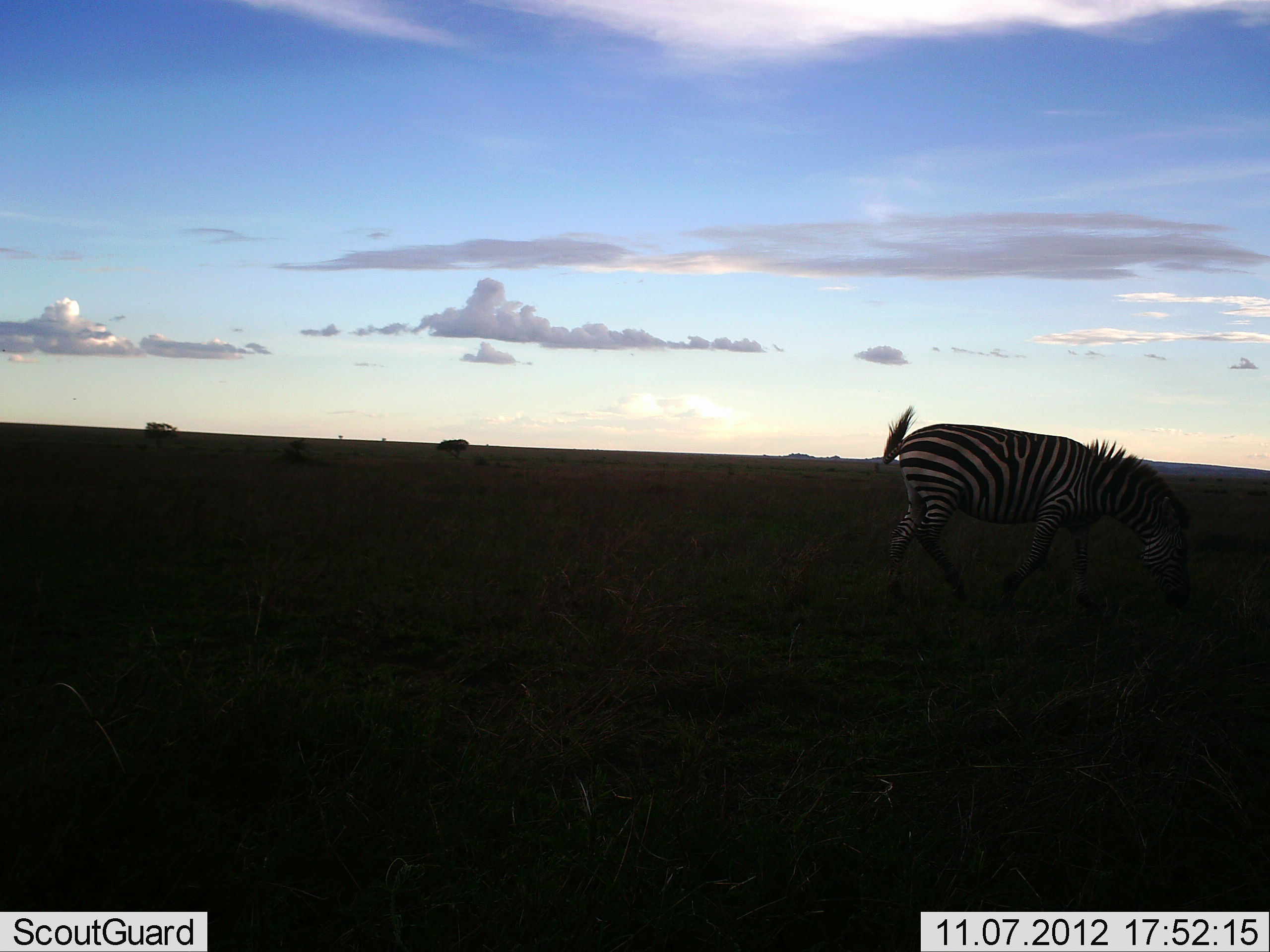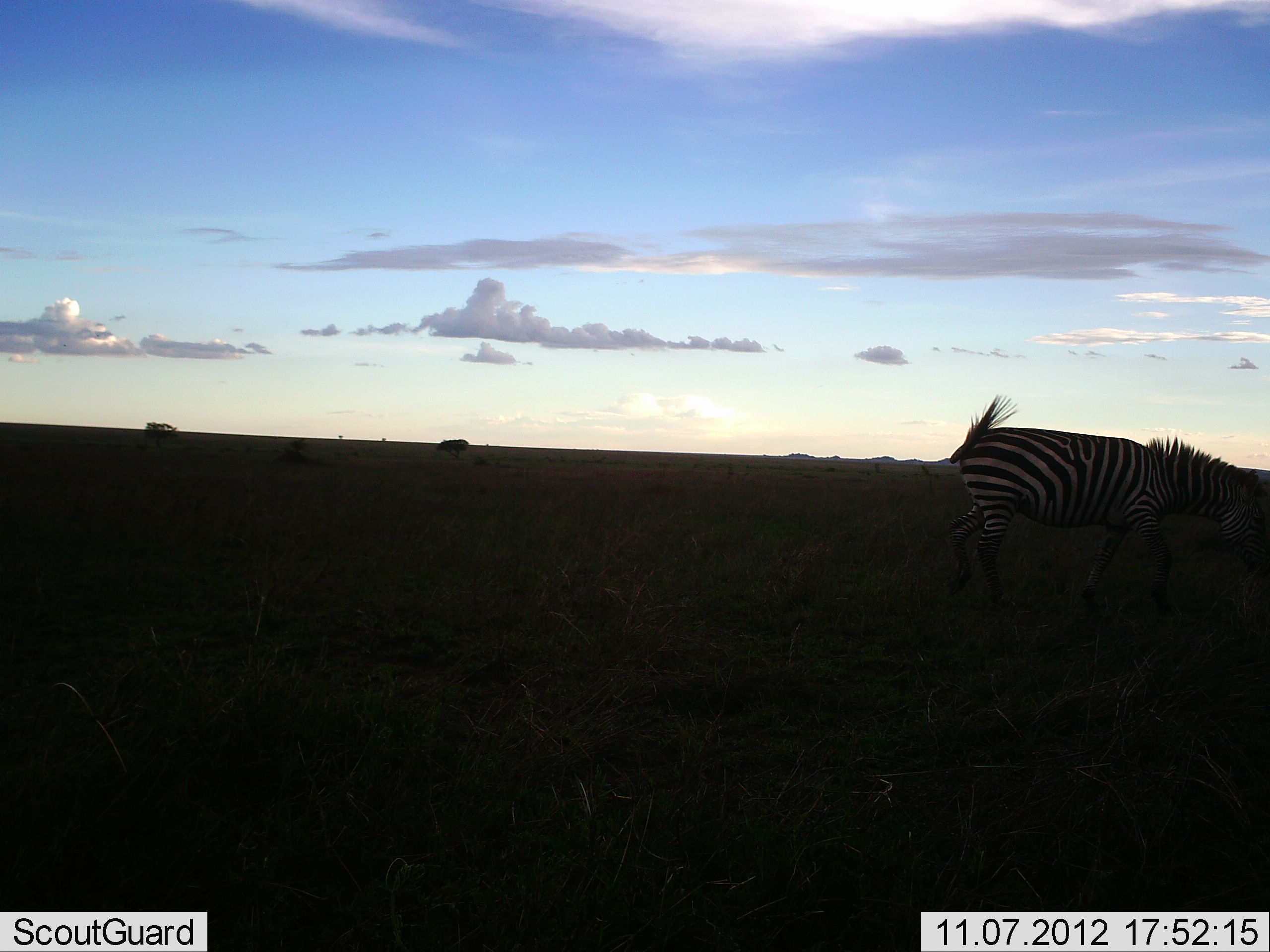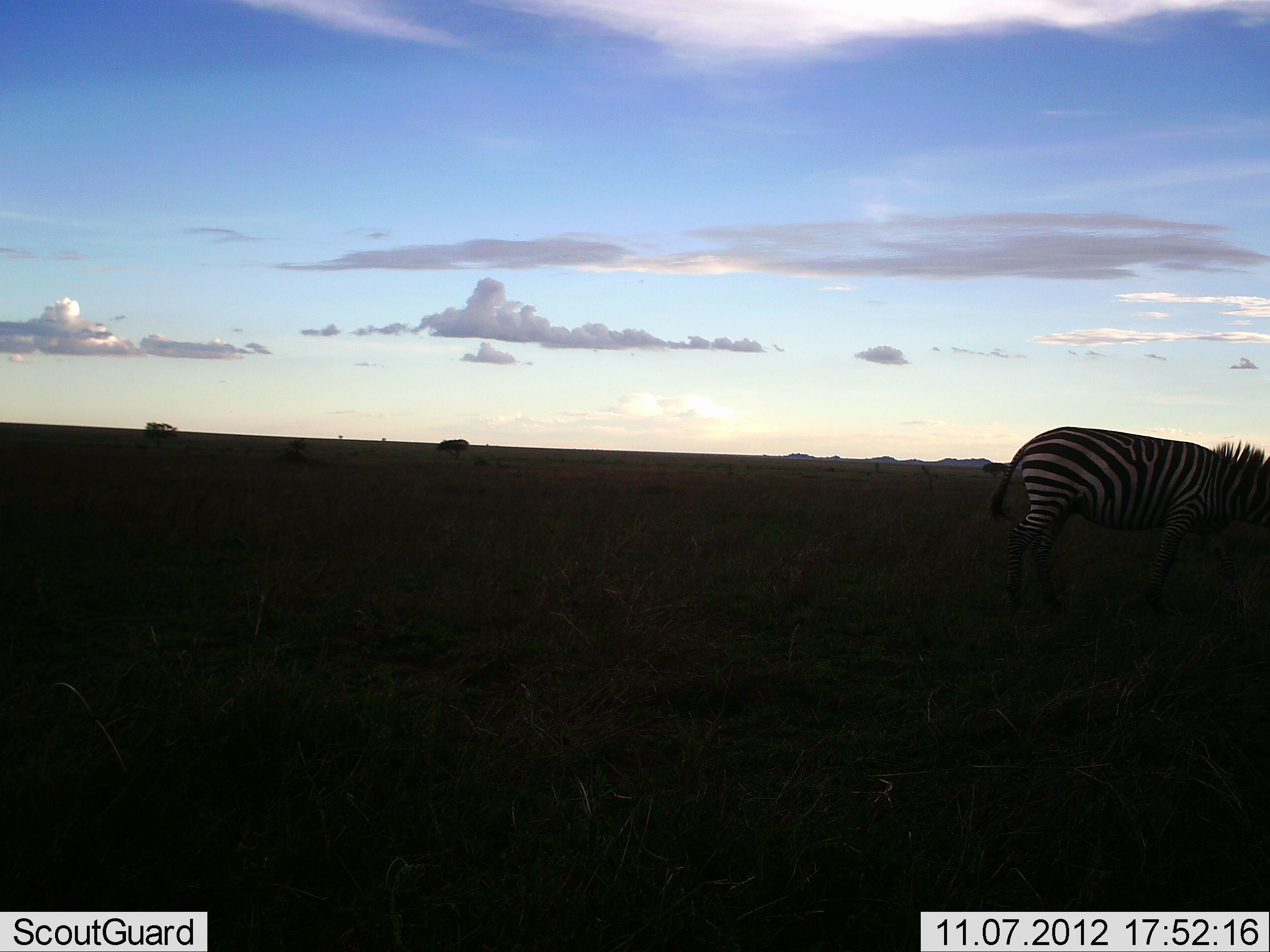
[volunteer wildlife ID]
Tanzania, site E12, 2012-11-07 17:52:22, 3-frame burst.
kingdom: Animalia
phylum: Chordata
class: Mammalia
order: Perissodactyla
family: Equidae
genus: Equus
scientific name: Equus quagga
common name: plains zebra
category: zebra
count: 1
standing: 10%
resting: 0%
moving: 90%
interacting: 0%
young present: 0%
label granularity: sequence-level